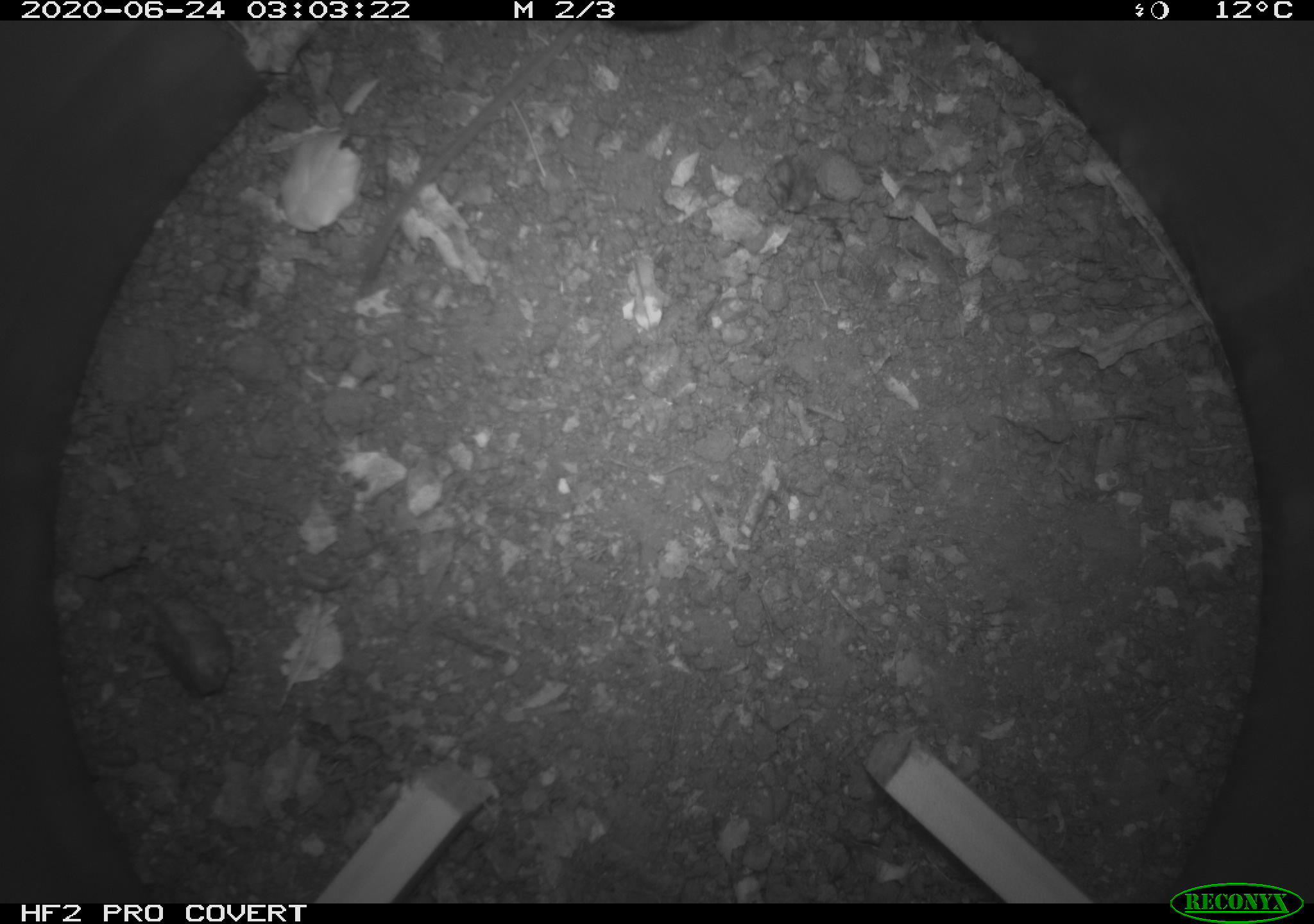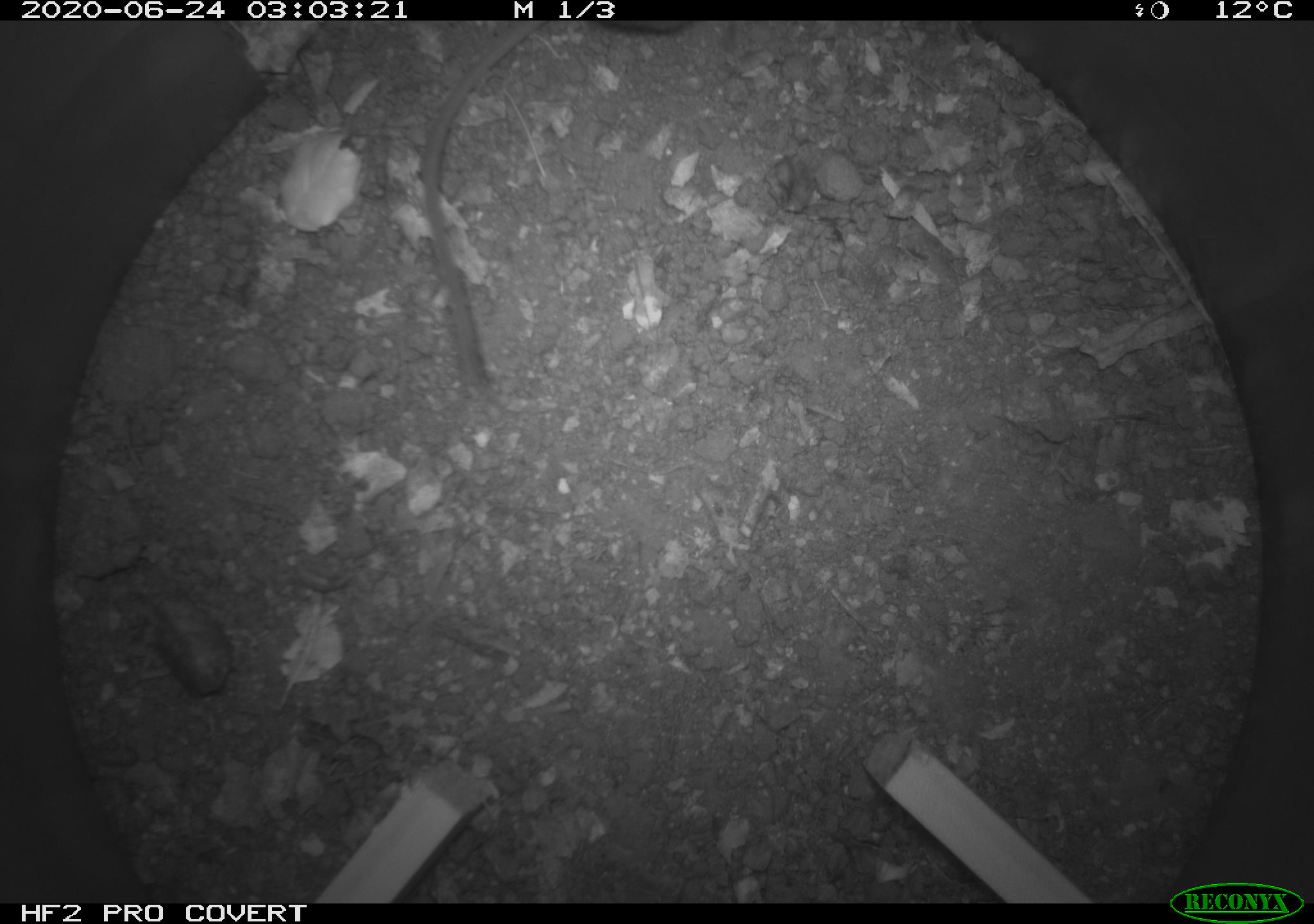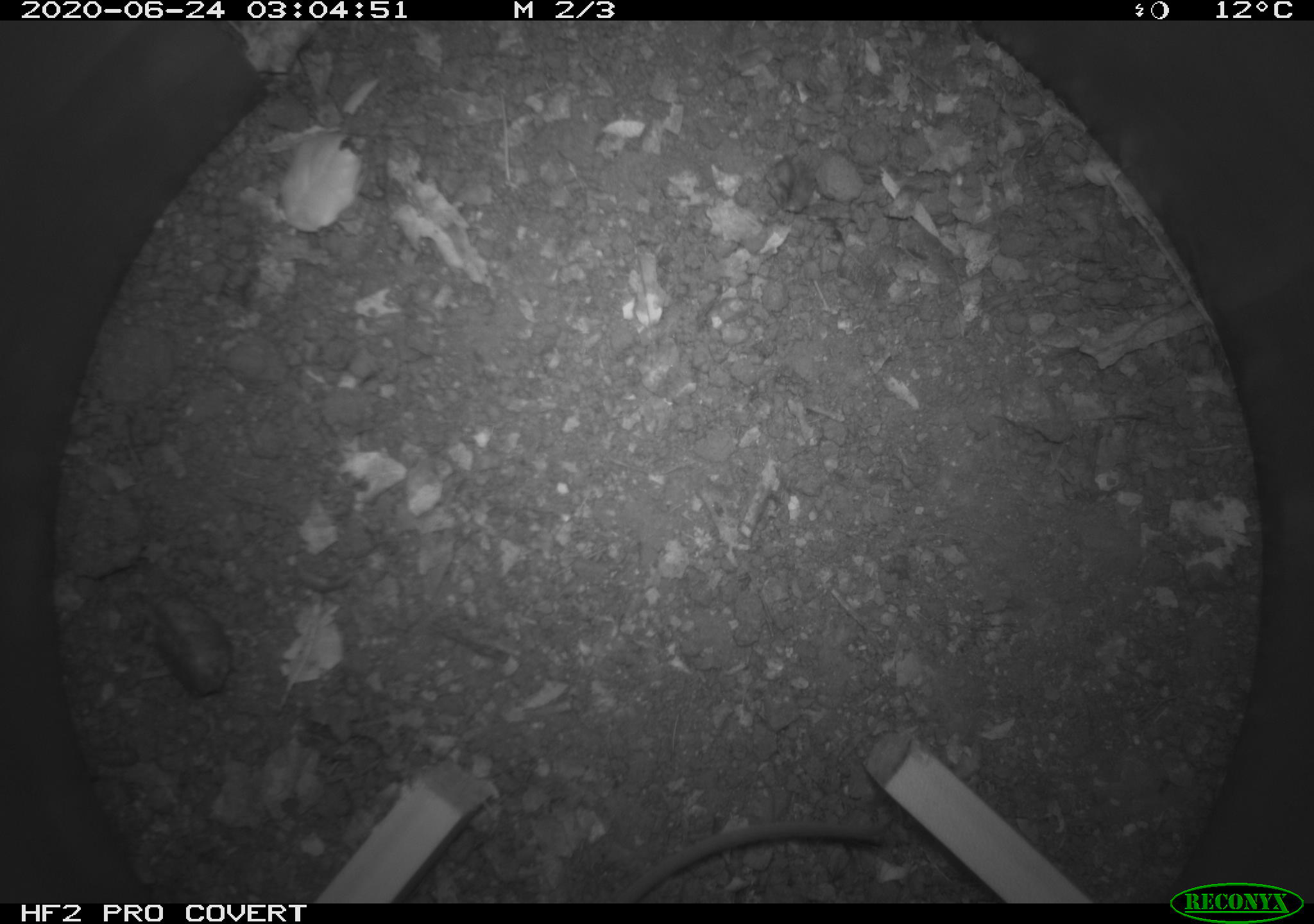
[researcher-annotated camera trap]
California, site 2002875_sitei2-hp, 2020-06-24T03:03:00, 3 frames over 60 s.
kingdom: Animalia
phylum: Chordata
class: Mammalia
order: Rodentia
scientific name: Rodentia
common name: mouse species